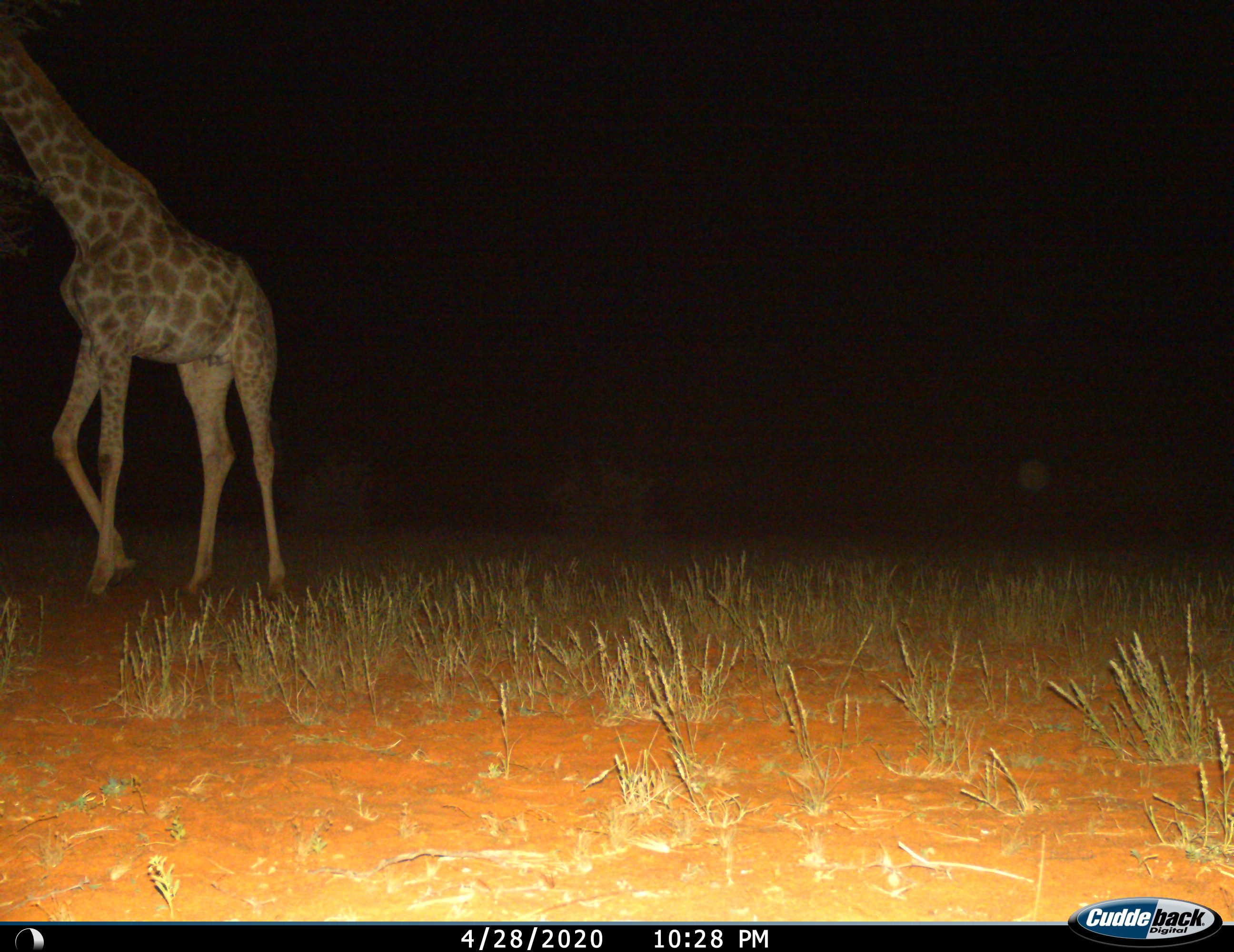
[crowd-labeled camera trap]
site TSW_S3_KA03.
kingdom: Animalia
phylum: Chordata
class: Mammalia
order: Artiodactyla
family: Giraffidae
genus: Giraffa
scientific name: Giraffa camelopardalis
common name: giraffe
Giraffe (Giraffa camelopardalis), count 1. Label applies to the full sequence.